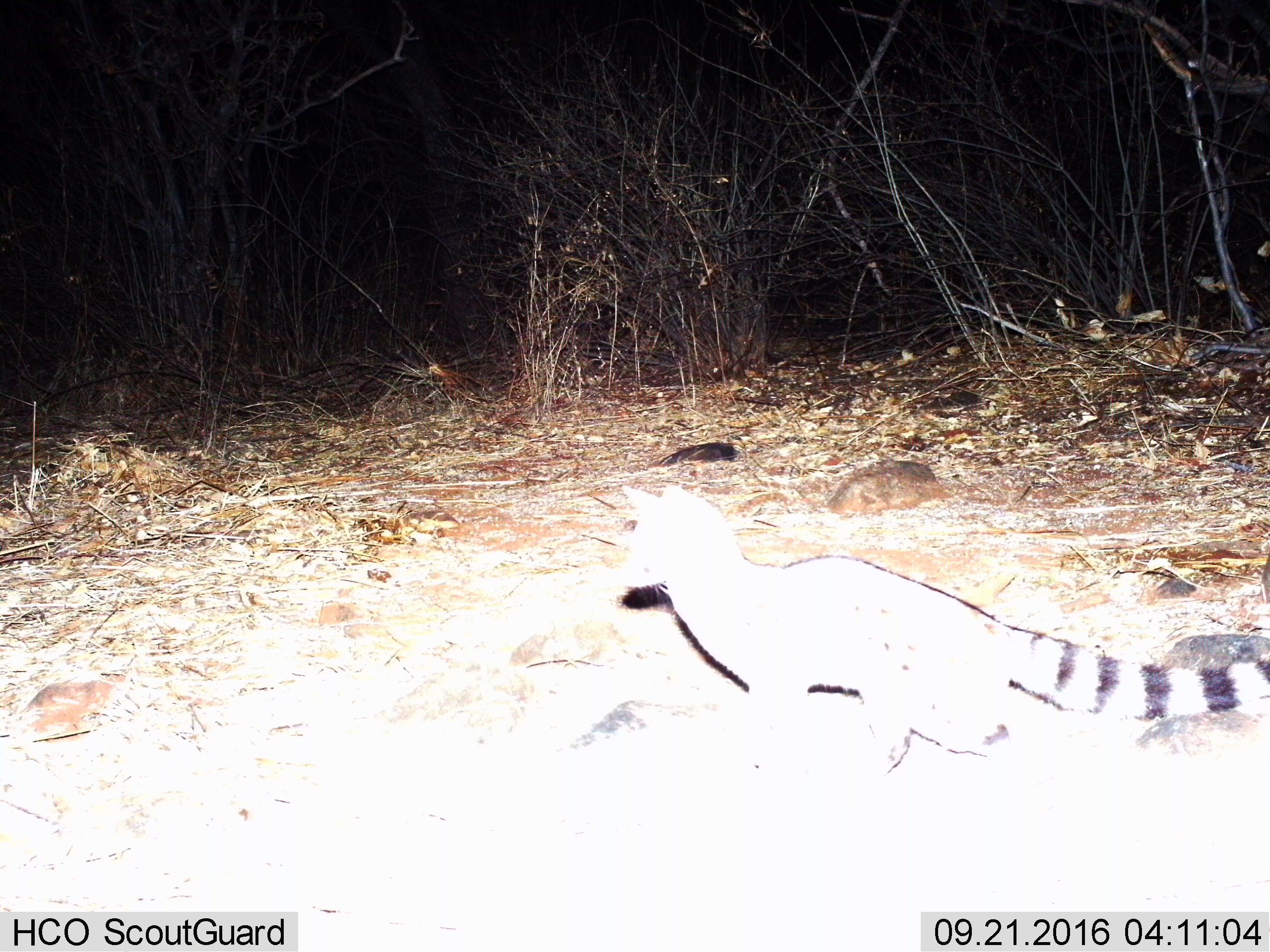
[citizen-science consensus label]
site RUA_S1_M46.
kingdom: Animalia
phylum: Chordata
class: Mammalia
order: Carnivora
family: Viverridae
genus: Genetta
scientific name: Genetta genetta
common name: small-spotted genet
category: genetcommonsmallspotted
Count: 1.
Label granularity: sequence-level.